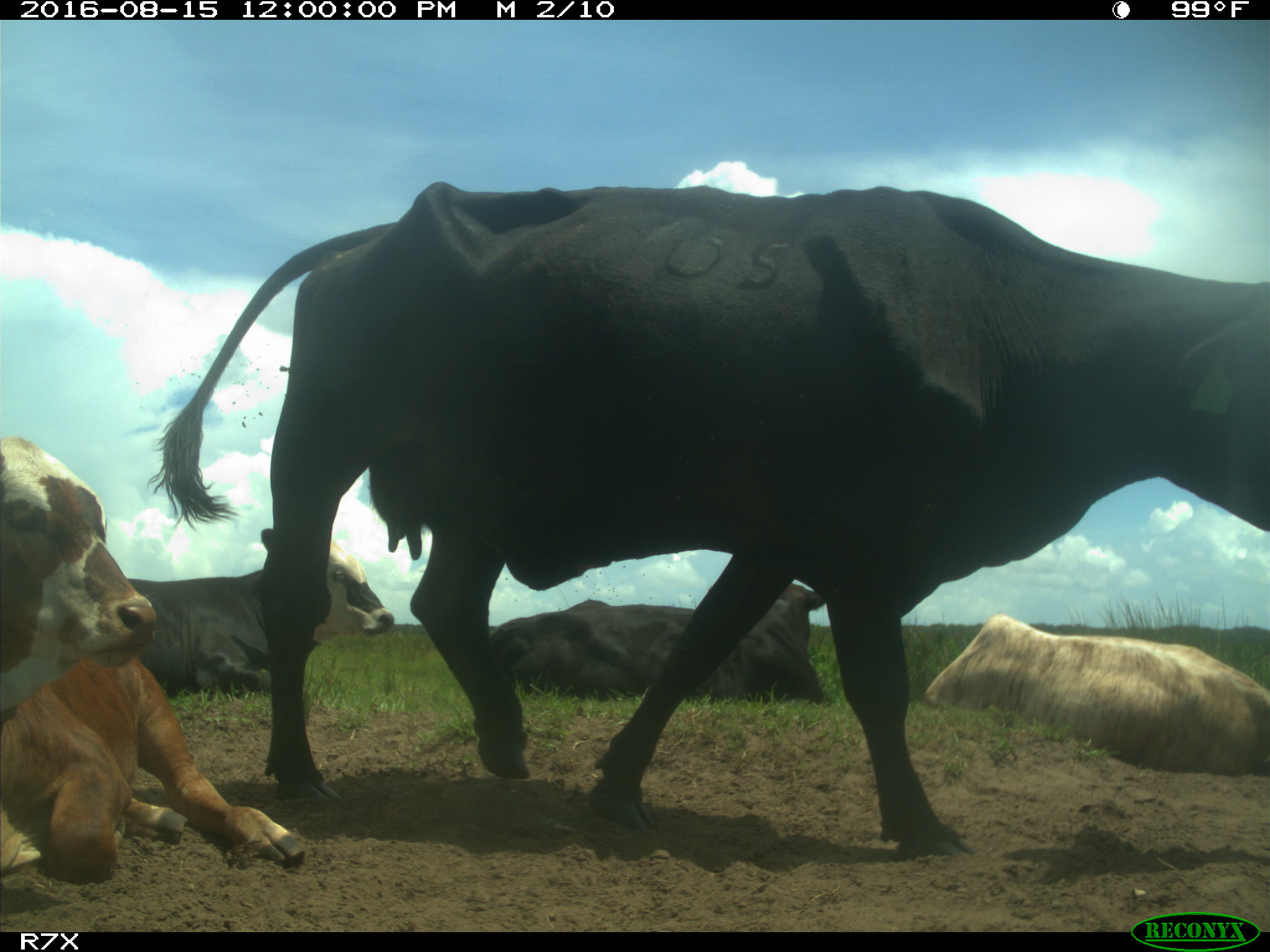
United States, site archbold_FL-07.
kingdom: Animalia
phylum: Chordata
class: Mammalia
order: Artiodactyla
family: Bovidae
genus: Bos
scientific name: Bos taurus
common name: domestic cow